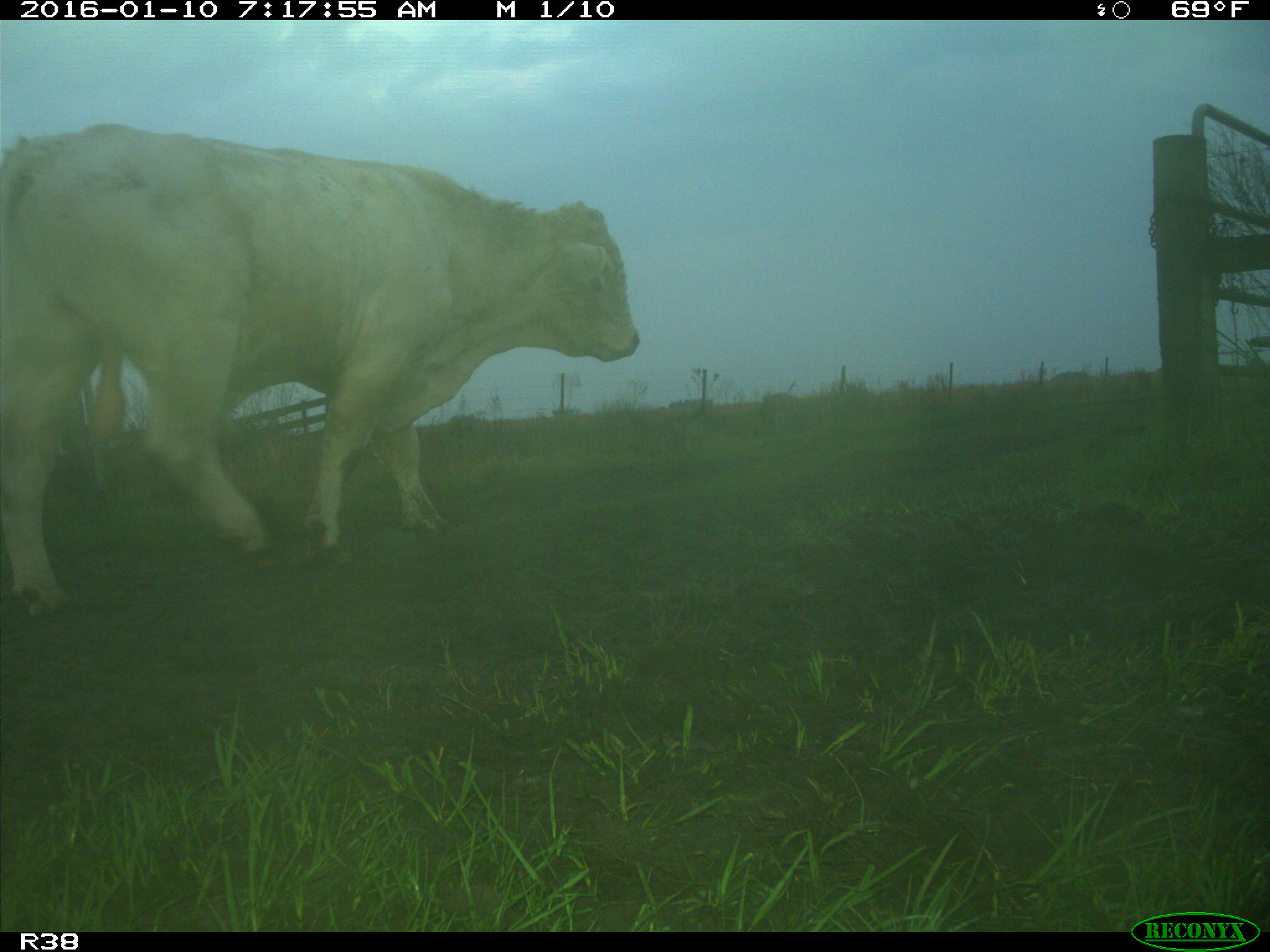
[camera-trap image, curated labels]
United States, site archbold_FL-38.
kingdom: Animalia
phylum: Chordata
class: Mammalia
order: Artiodactyla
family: Bovidae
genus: Bos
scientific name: Bos taurus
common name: domestic cow